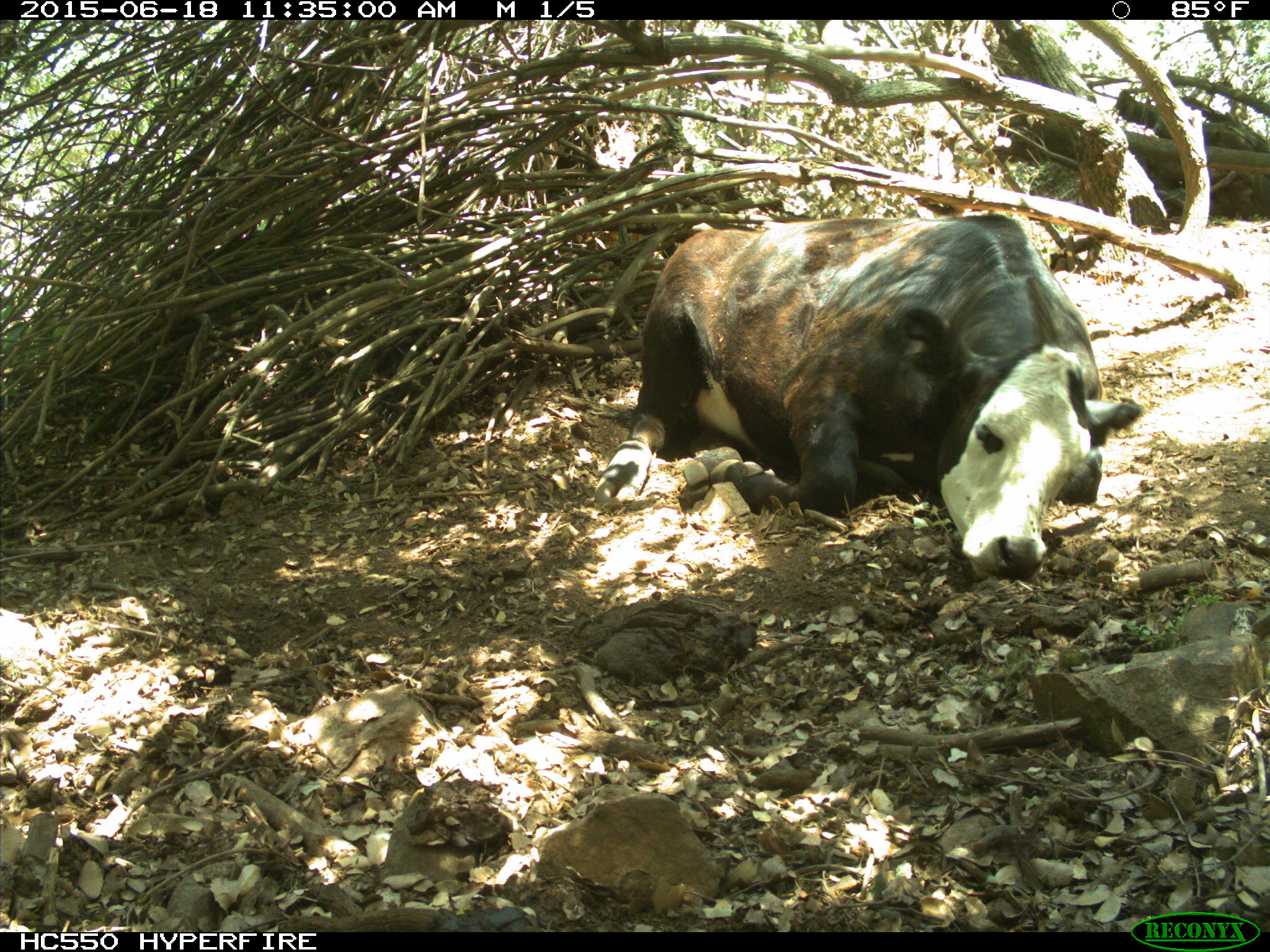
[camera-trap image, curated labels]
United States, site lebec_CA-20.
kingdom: Animalia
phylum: Chordata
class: Mammalia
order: Artiodactyla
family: Bovidae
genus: Bos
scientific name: Bos taurus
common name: domestic cow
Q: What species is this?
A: Bos taurus (domestic cow).